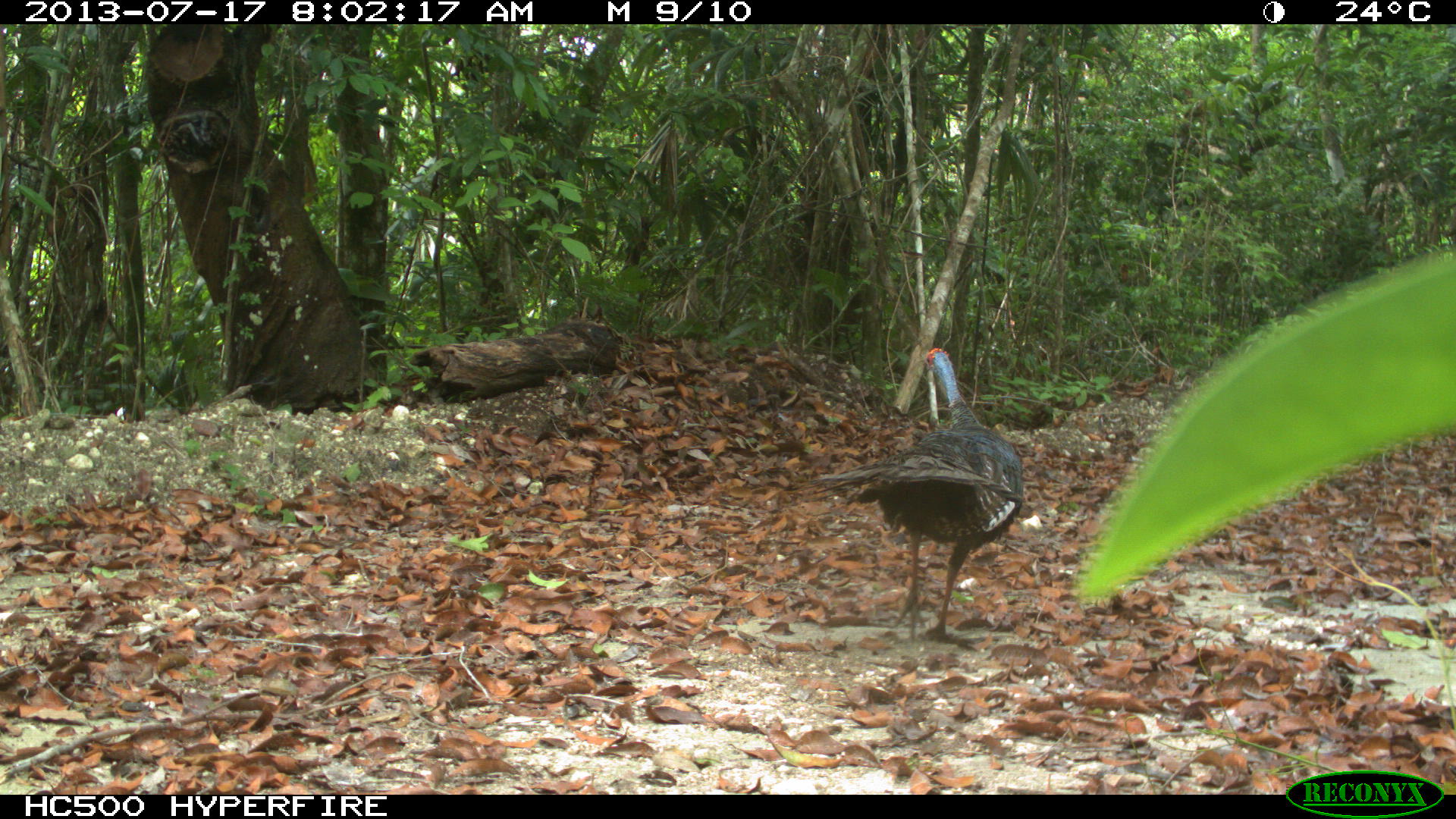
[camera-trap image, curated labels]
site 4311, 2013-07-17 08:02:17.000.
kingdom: Animalia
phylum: Chordata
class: Aves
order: Galliformes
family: Phasianidae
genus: Meleagris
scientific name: Meleagris ocellata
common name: ocellated turkey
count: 2